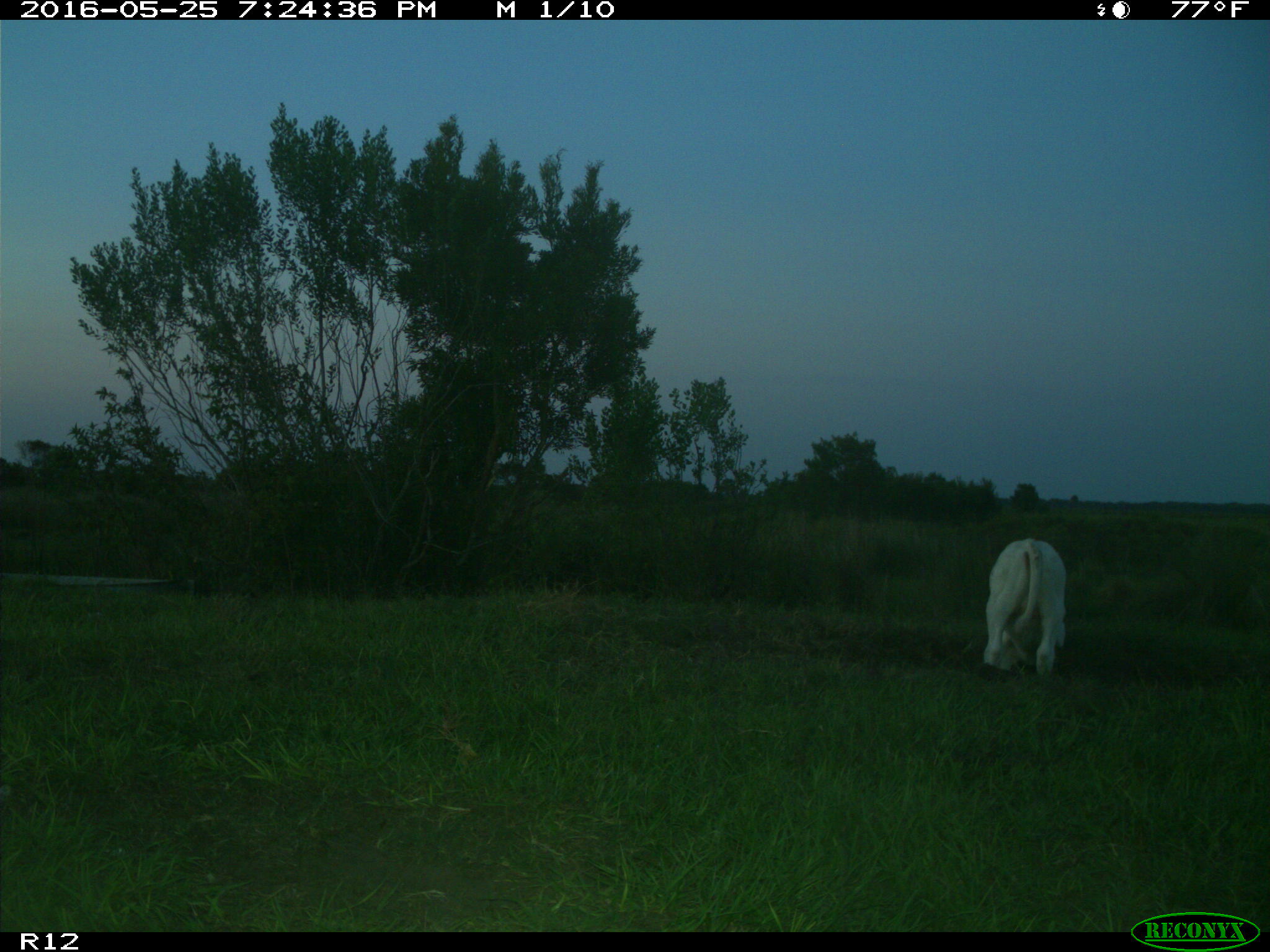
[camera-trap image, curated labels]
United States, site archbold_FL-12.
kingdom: Animalia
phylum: Chordata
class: Mammalia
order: Artiodactyla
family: Bovidae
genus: Bos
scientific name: Bos taurus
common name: domestic cow